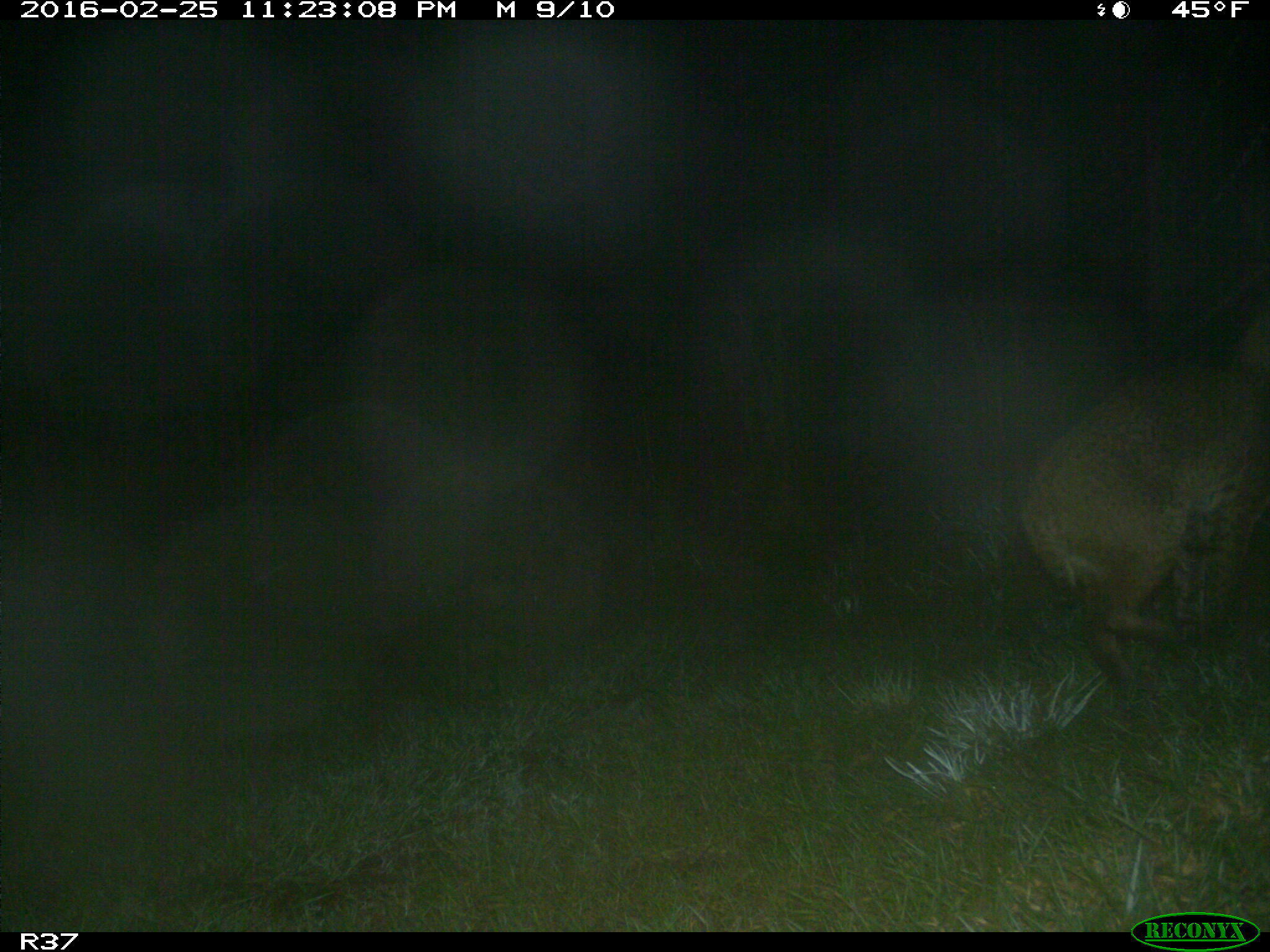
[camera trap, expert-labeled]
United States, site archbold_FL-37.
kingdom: Animalia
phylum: Chordata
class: Mammalia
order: Carnivora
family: Felidae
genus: Lynx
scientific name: Lynx rufus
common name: bobcat